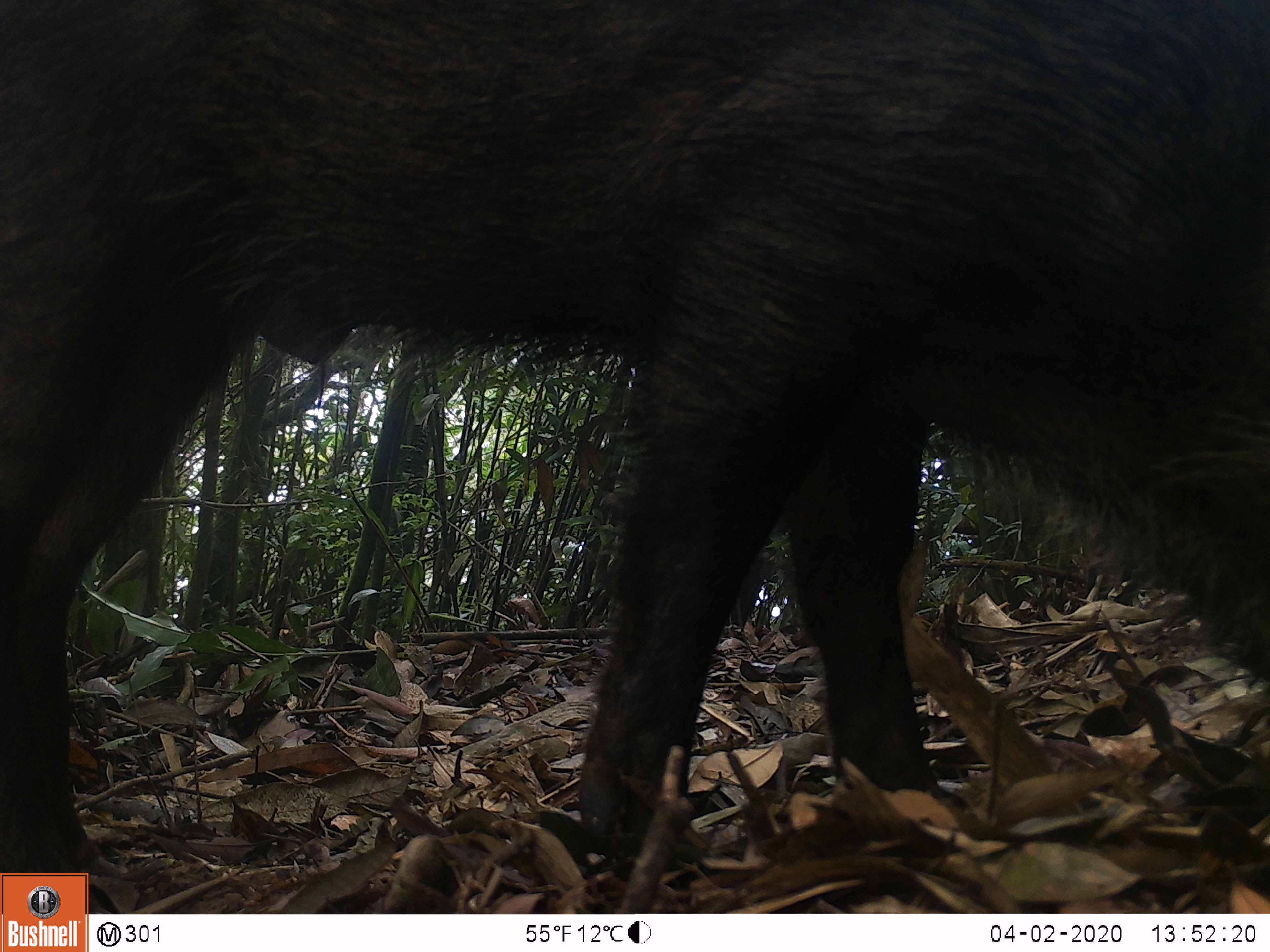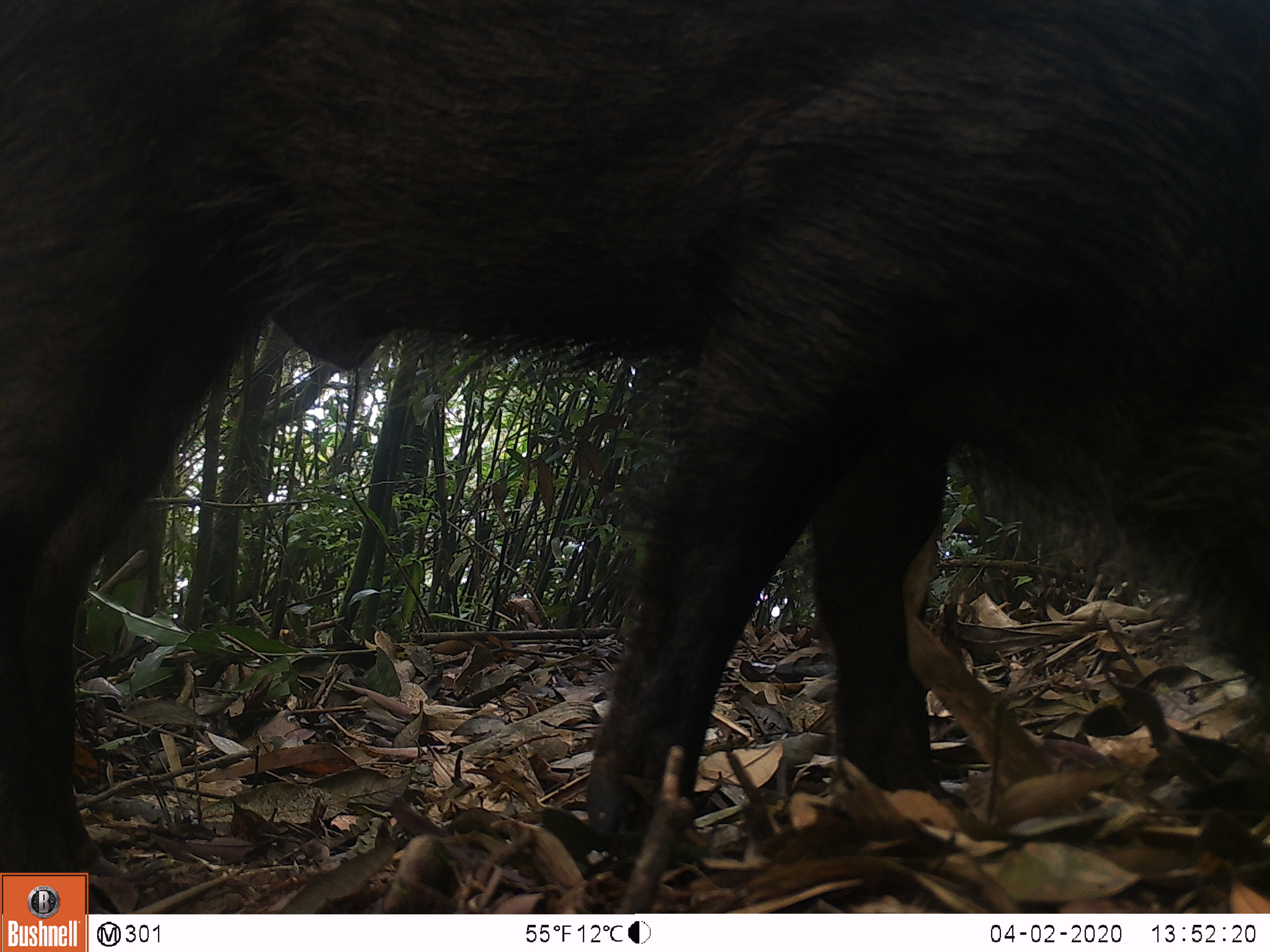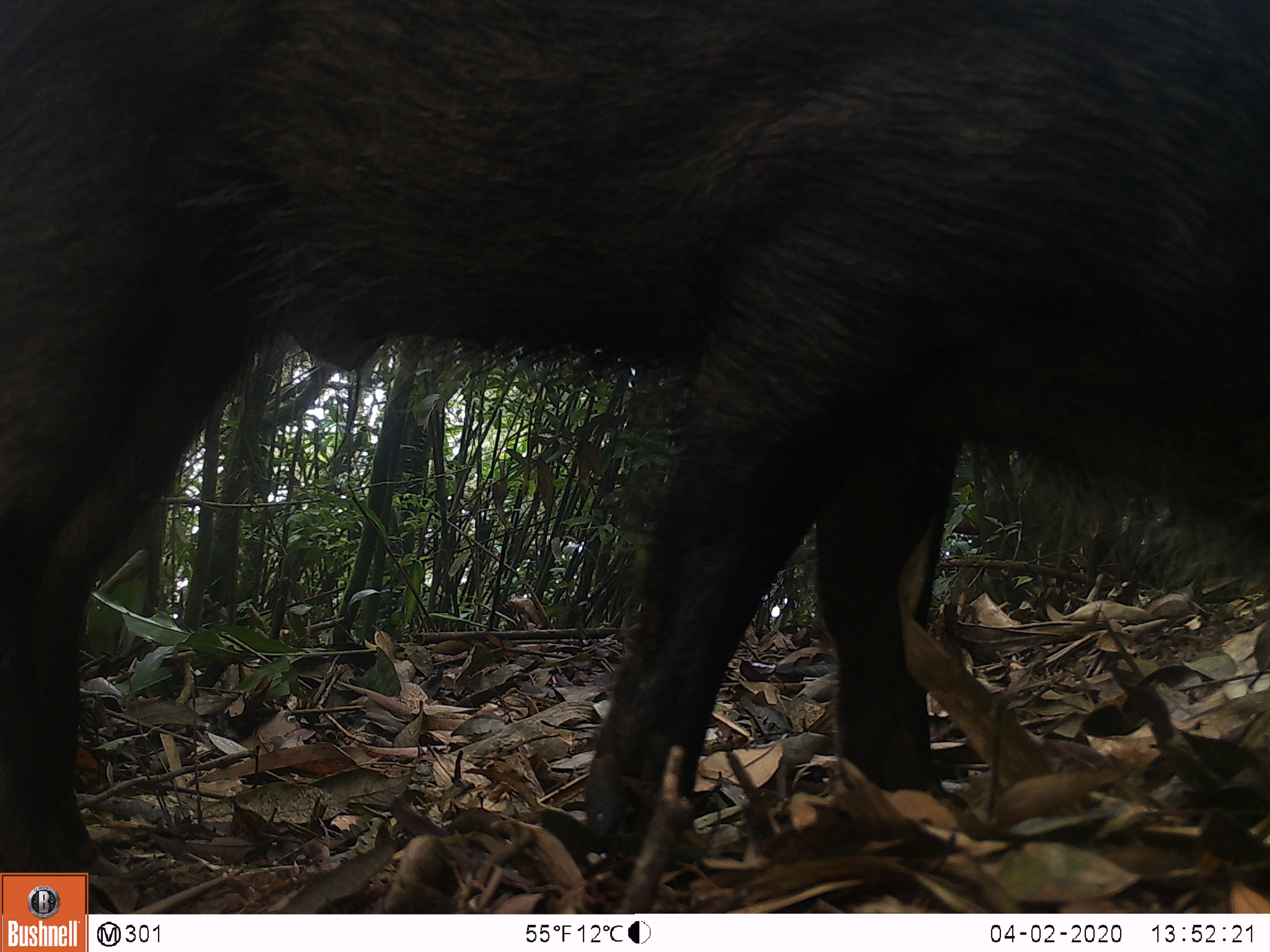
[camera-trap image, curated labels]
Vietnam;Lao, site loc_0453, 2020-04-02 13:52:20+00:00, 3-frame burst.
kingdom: Animalia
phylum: Chordata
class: Mammalia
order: Artiodactyla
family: Suidae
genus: Sus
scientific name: Sus scrofa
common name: eurasian wild pig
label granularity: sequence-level